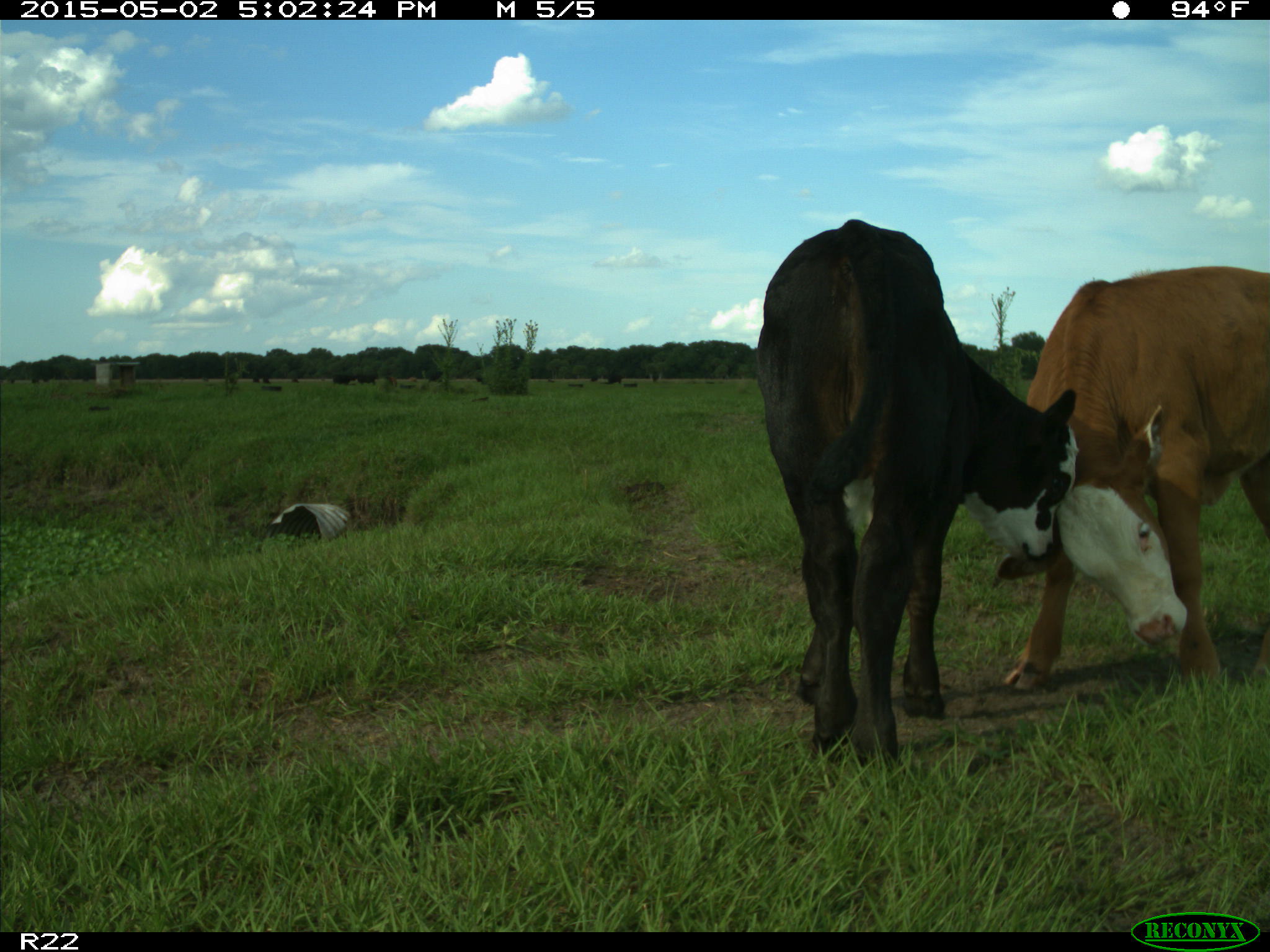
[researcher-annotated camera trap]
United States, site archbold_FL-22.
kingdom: Animalia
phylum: Chordata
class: Mammalia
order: Artiodactyla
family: Bovidae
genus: Bos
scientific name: Bos taurus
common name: domestic cow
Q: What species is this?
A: Bos taurus (domestic cow).